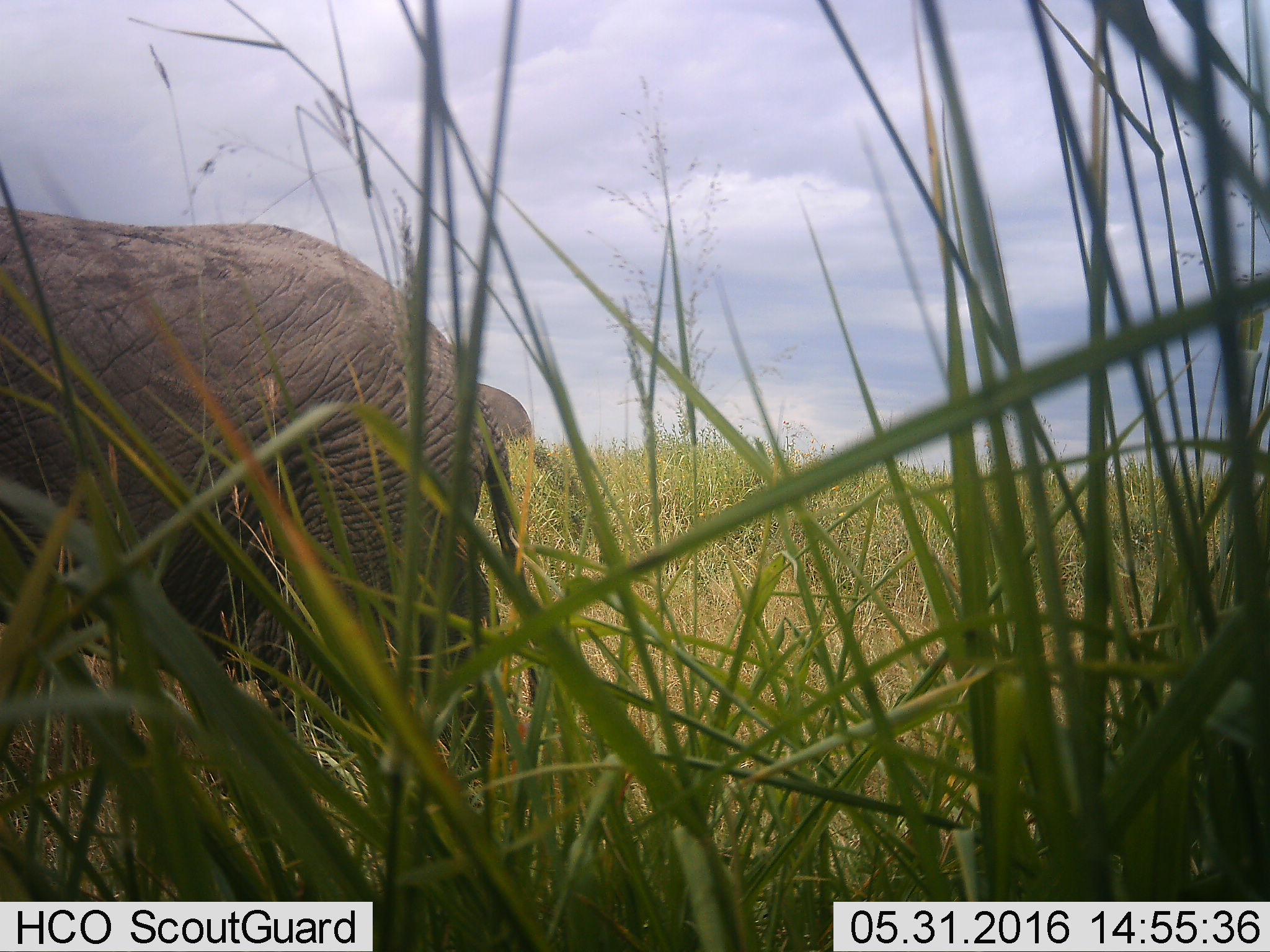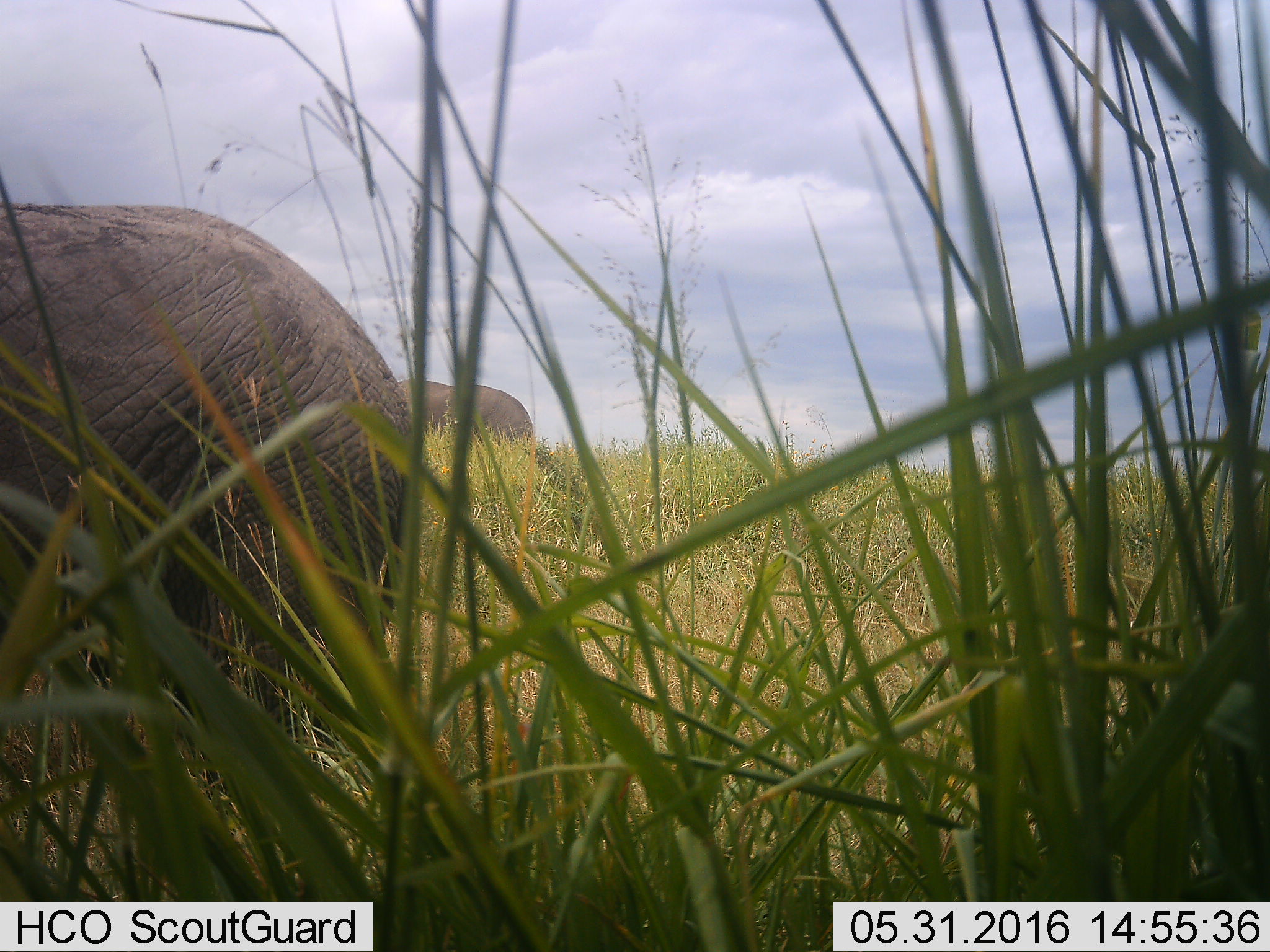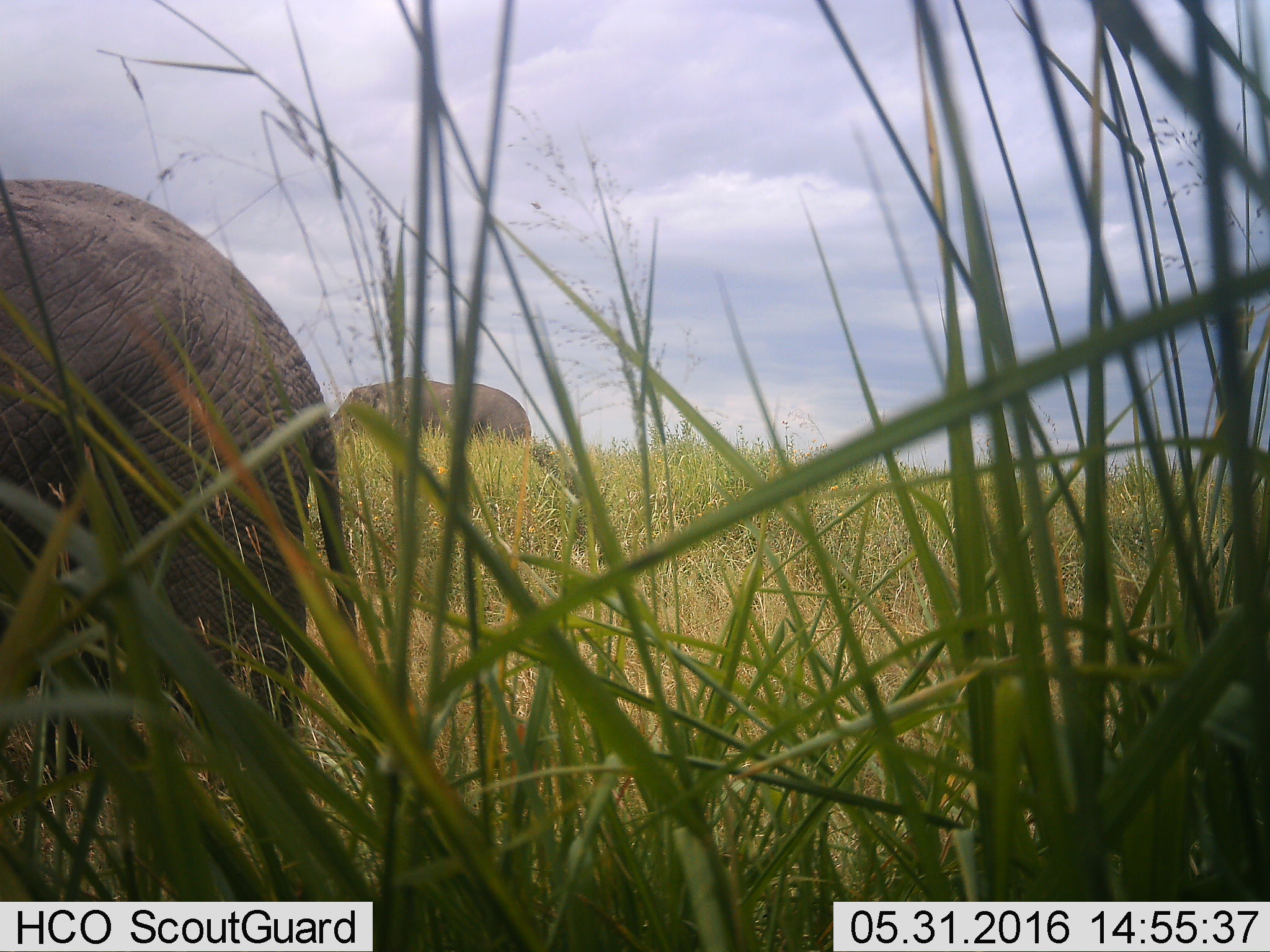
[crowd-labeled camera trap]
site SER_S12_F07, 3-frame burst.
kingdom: Animalia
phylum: Chordata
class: Mammalia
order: Proboscidea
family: Elephantidae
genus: Loxodonta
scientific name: Loxodonta africana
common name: african bush elephant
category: elephant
Elephant (african bush elephant) (Loxodonta africana), count 2. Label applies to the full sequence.